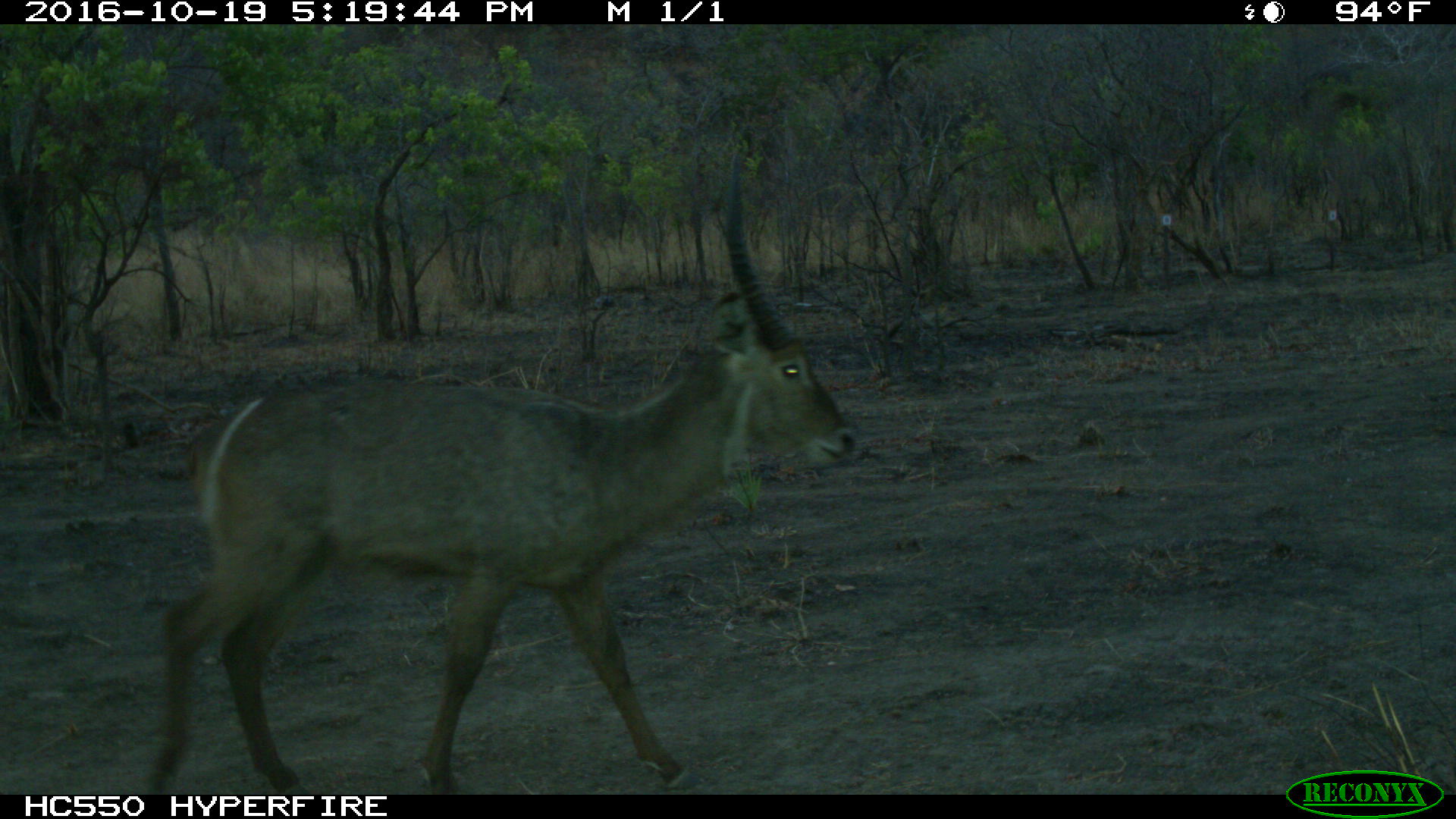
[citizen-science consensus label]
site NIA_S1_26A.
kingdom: Animalia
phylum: Chordata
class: Mammalia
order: Artiodactyla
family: Bovidae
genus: Kobus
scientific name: Kobus ellipsiprymnus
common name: waterbuck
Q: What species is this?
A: Waterbuck (Kobus ellipsiprymnus).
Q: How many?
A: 1.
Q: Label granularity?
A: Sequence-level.